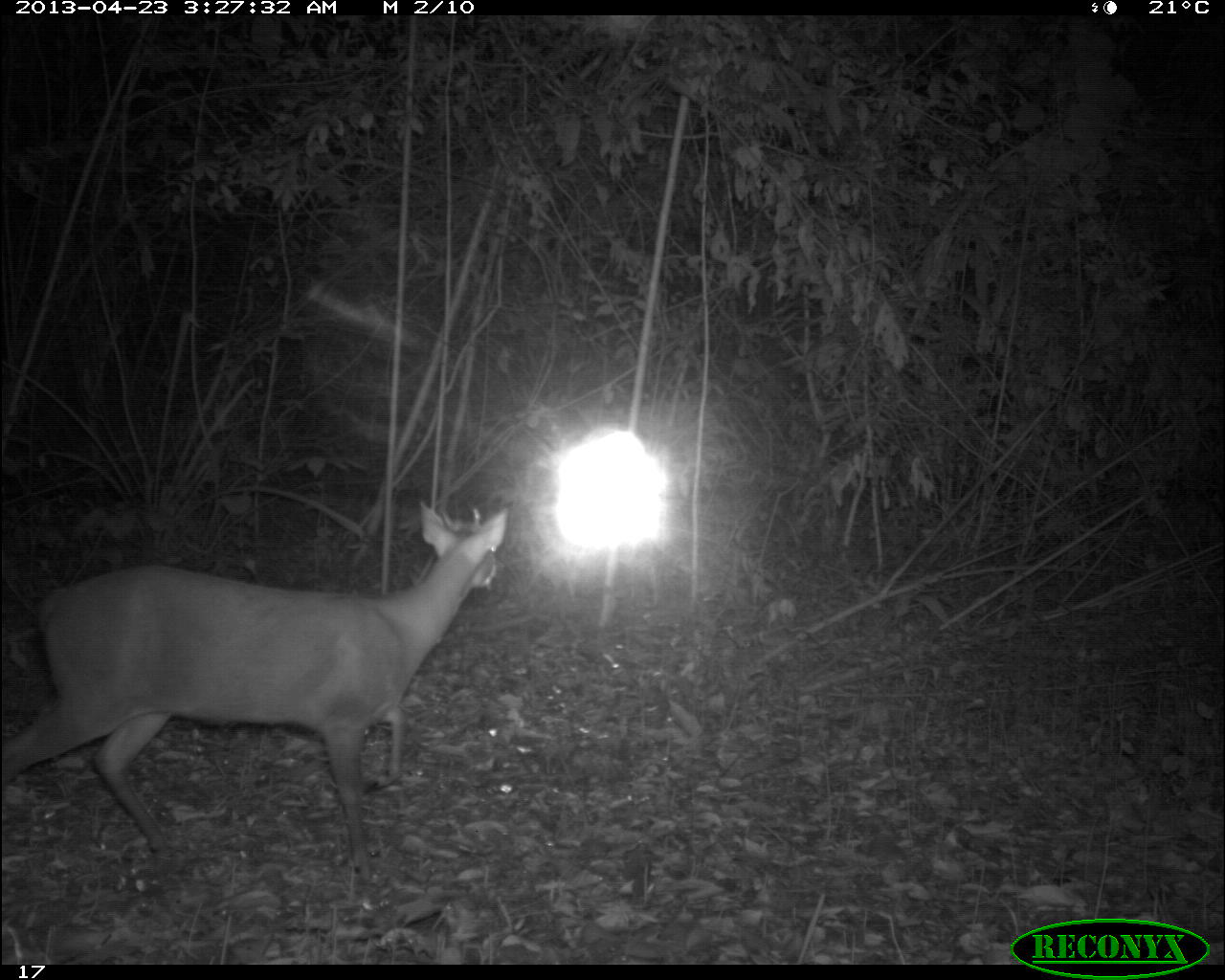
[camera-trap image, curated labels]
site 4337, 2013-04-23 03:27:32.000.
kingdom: Animalia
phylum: Chordata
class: Mammalia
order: Artiodactyla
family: Cervidae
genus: Mazama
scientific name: Mazama temama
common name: central american red brocket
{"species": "Mazama temama (central american red brocket)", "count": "1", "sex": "male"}